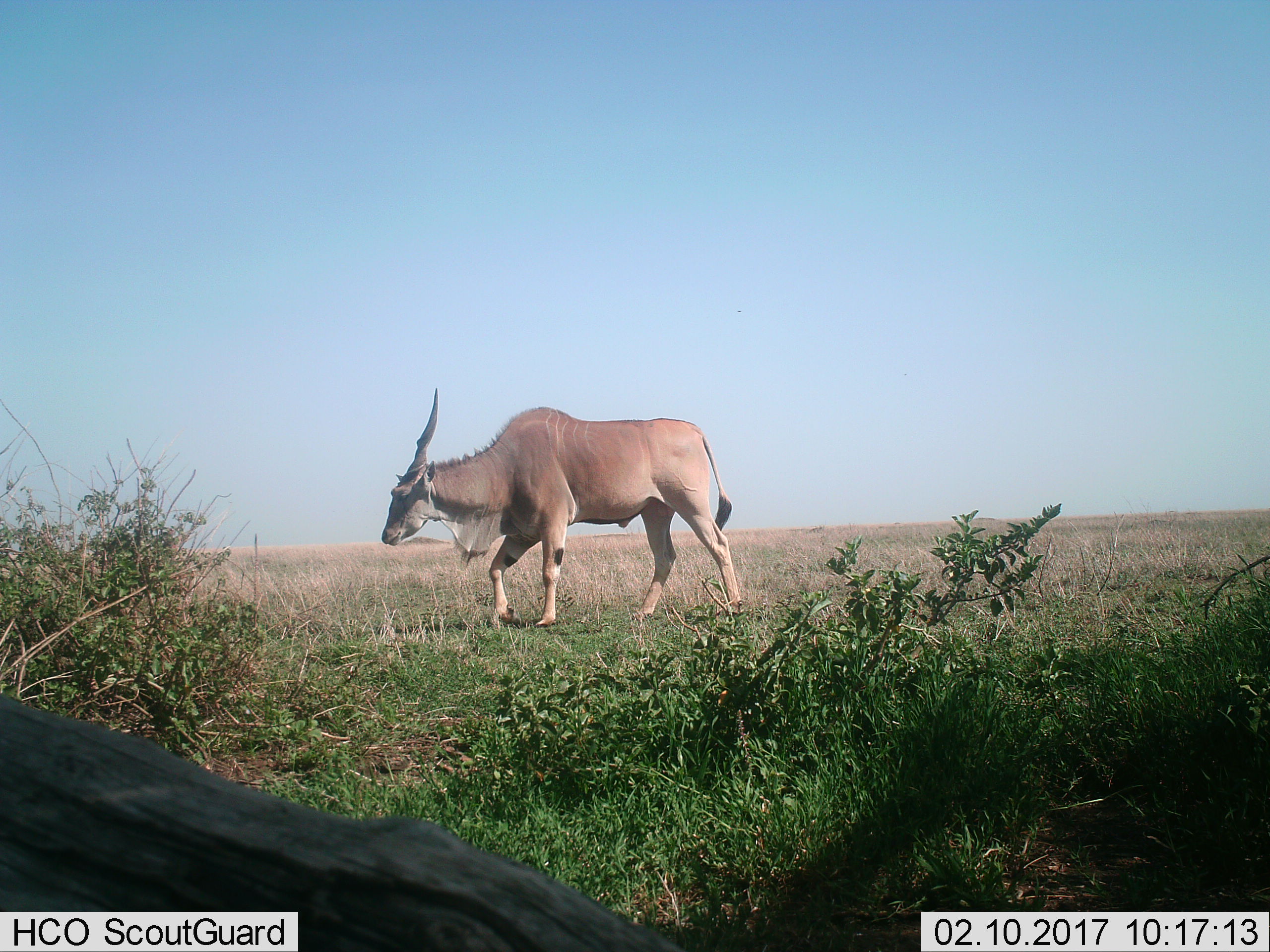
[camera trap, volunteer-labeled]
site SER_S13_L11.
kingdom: Animalia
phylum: Chordata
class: Mammalia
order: Artiodactyla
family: Bovidae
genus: Tragelaphus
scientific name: Tragelaphus oryx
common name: eland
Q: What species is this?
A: Eland (Tragelaphus oryx).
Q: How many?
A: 1.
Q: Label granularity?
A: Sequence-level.